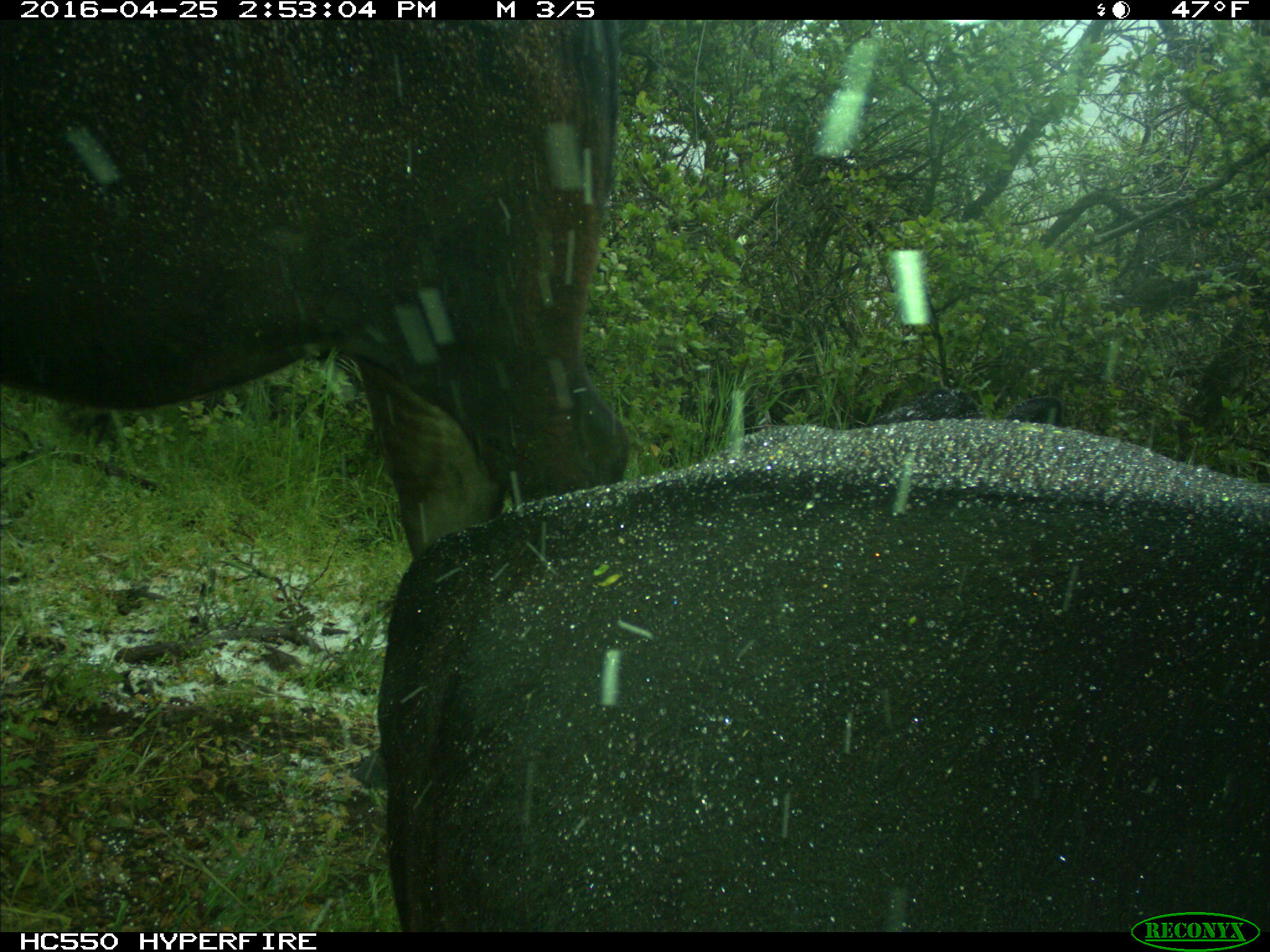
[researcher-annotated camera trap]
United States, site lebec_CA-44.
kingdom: Animalia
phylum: Chordata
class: Mammalia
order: Artiodactyla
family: Bovidae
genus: Bos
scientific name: Bos taurus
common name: domestic cow